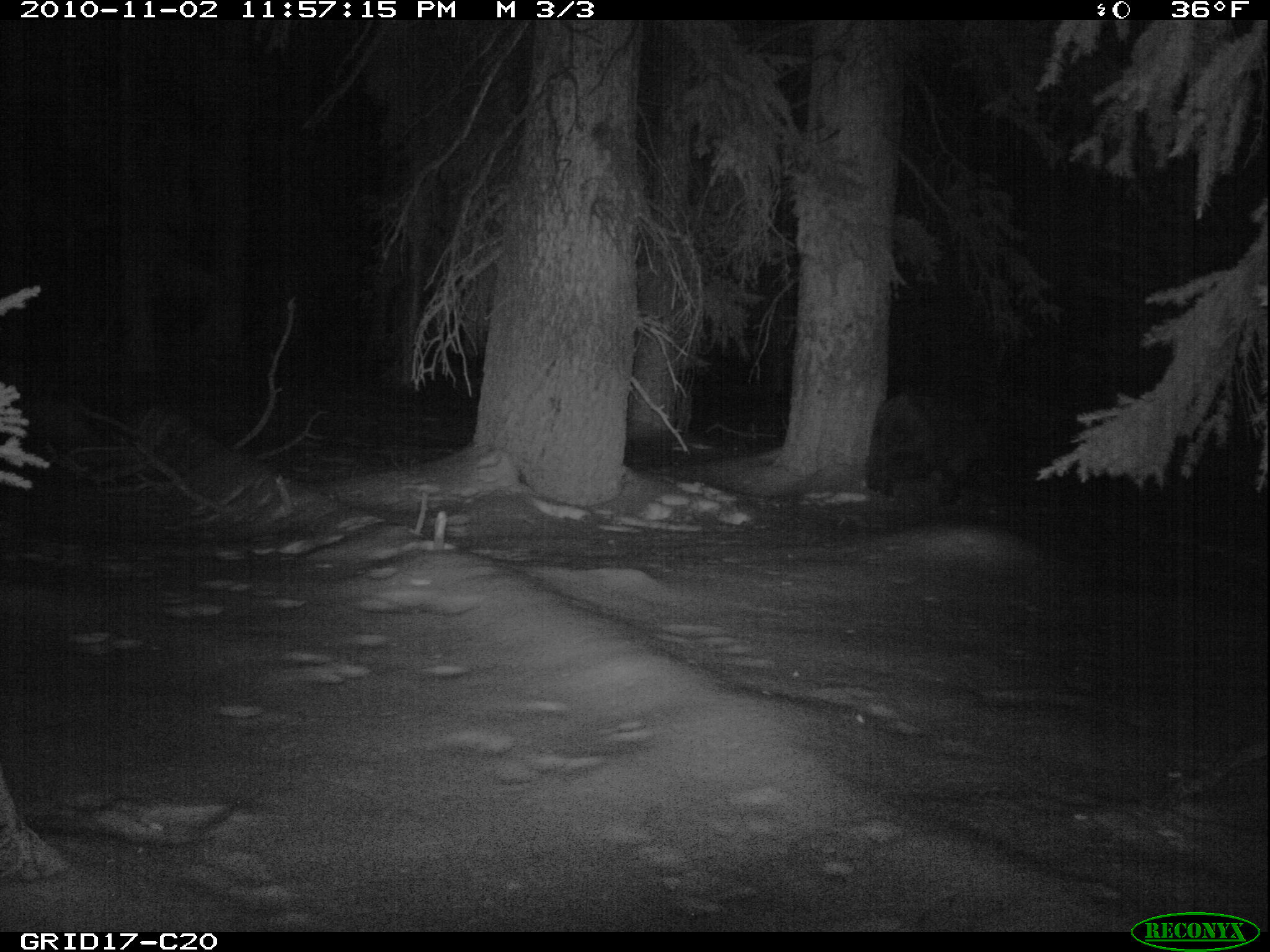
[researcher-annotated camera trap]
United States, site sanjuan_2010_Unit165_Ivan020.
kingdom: Animalia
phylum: Chordata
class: Mammalia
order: Carnivora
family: Ursidae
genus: Ursus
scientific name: Ursus americanus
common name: american black bear